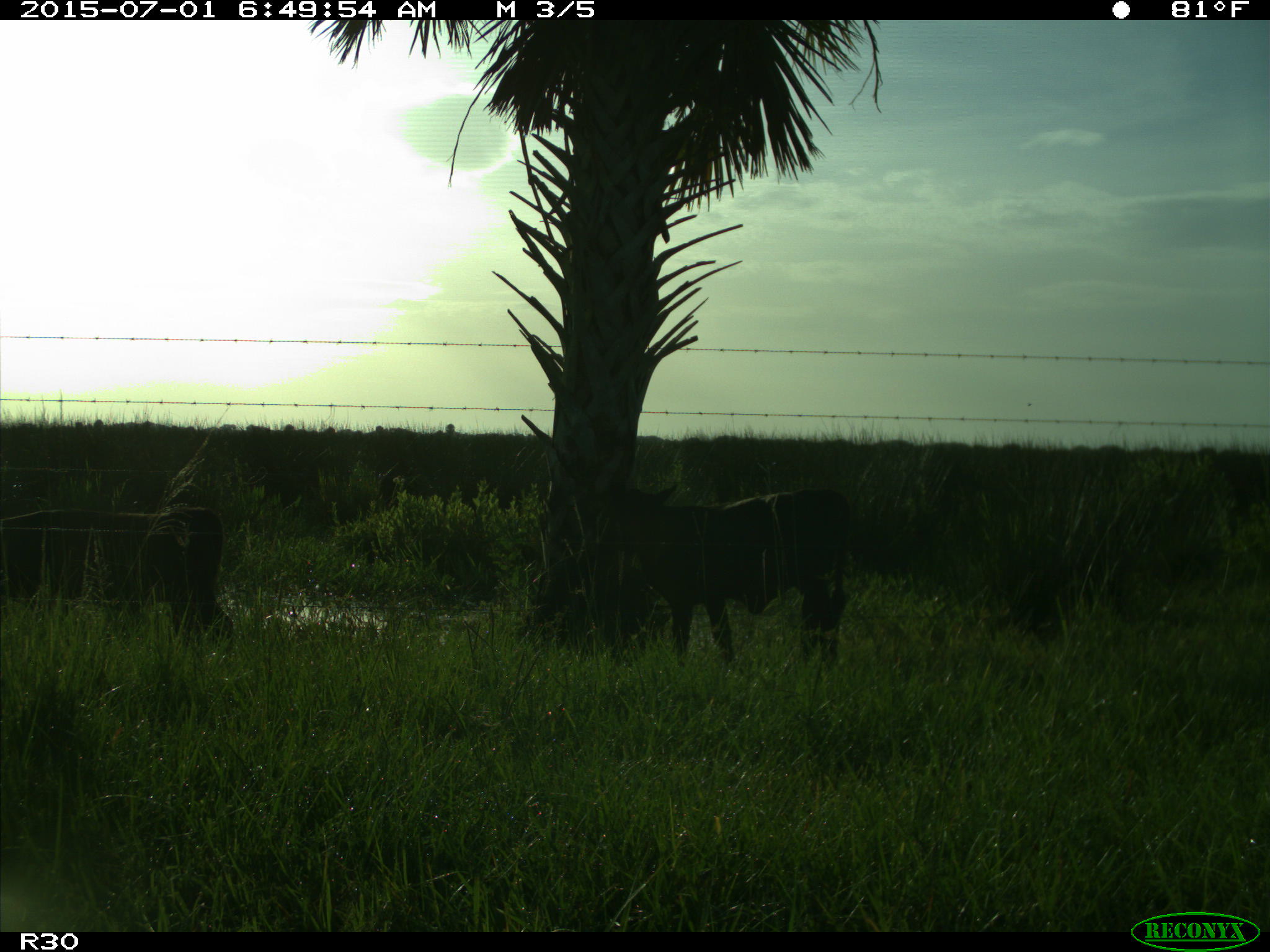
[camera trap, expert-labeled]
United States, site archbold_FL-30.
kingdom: Animalia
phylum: Chordata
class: Mammalia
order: Artiodactyla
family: Bovidae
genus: Bos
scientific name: Bos taurus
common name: domestic cow